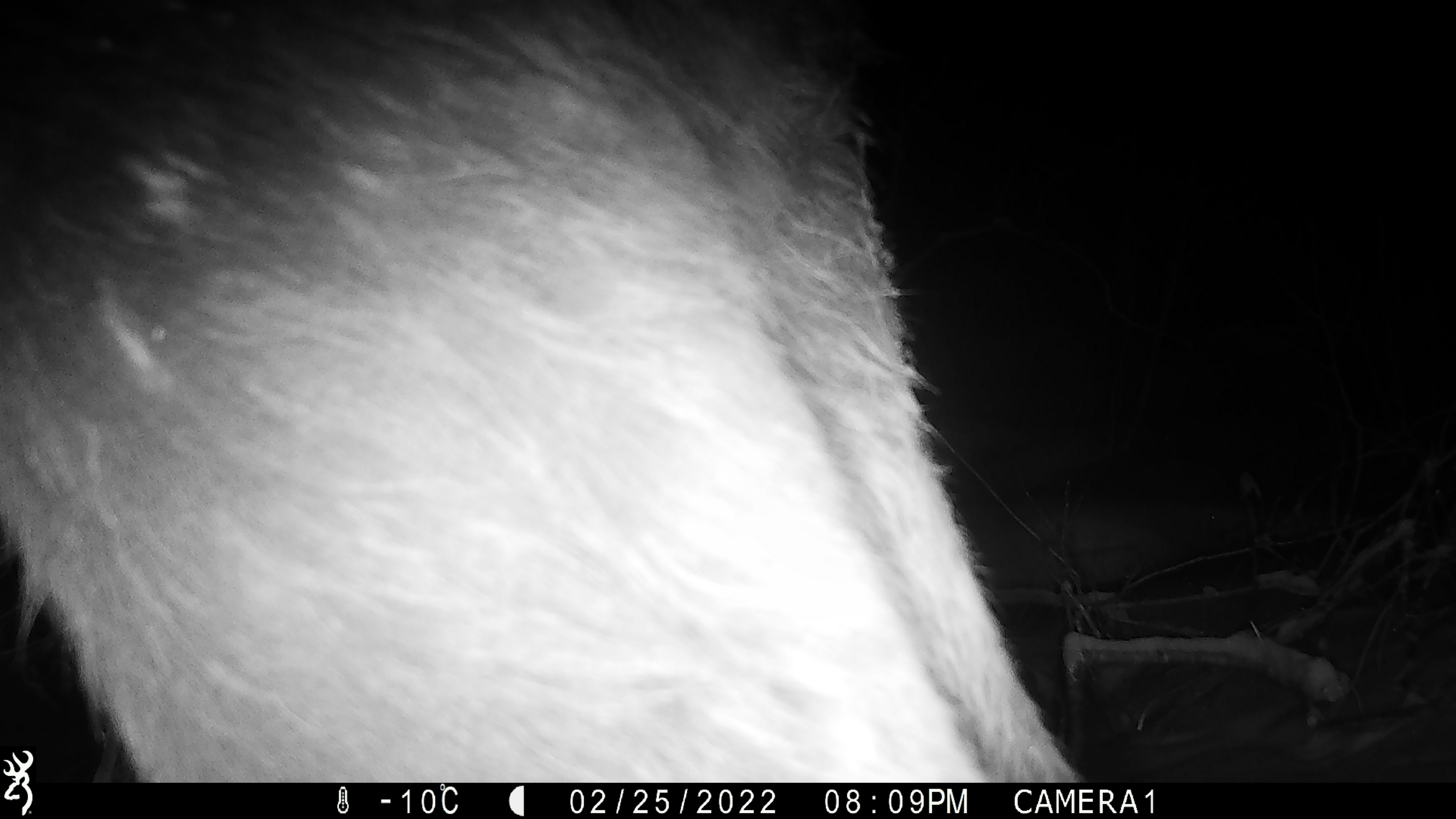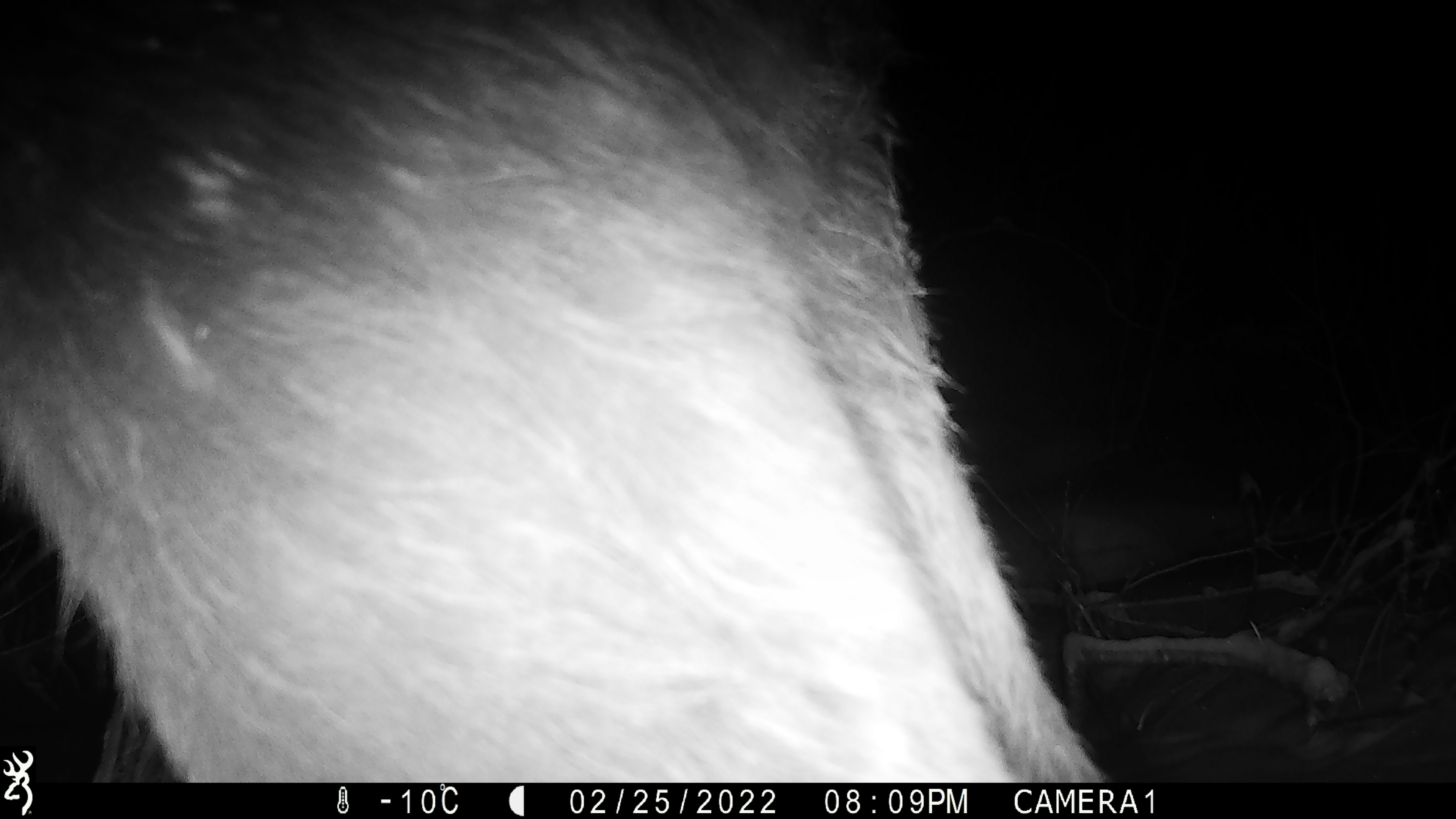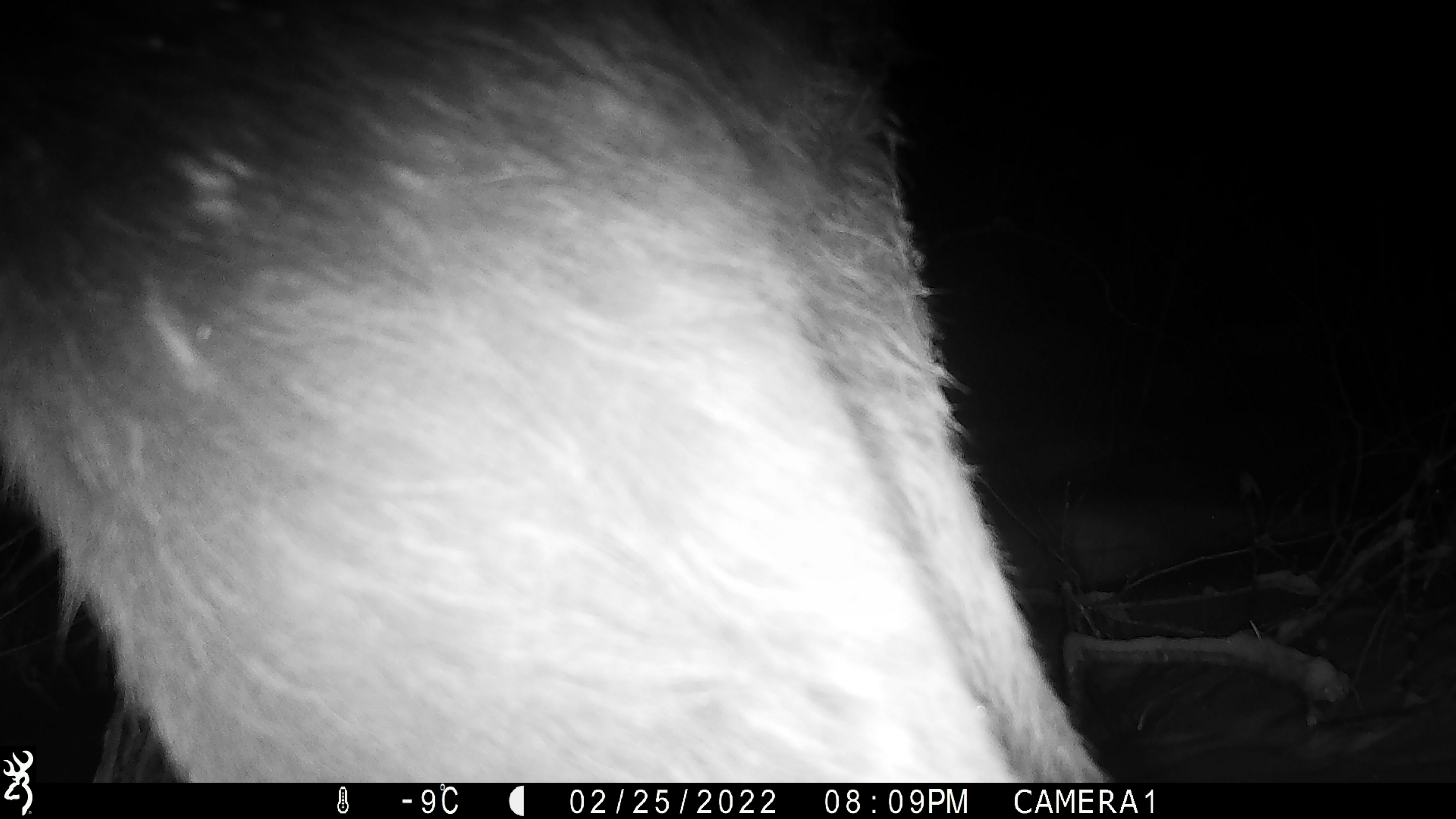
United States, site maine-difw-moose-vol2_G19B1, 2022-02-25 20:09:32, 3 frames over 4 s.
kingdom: Animalia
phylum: Chordata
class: Mammalia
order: Artiodactyla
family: Cervidae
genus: Alces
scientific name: Alces alces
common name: moose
Moose (Alces alces).